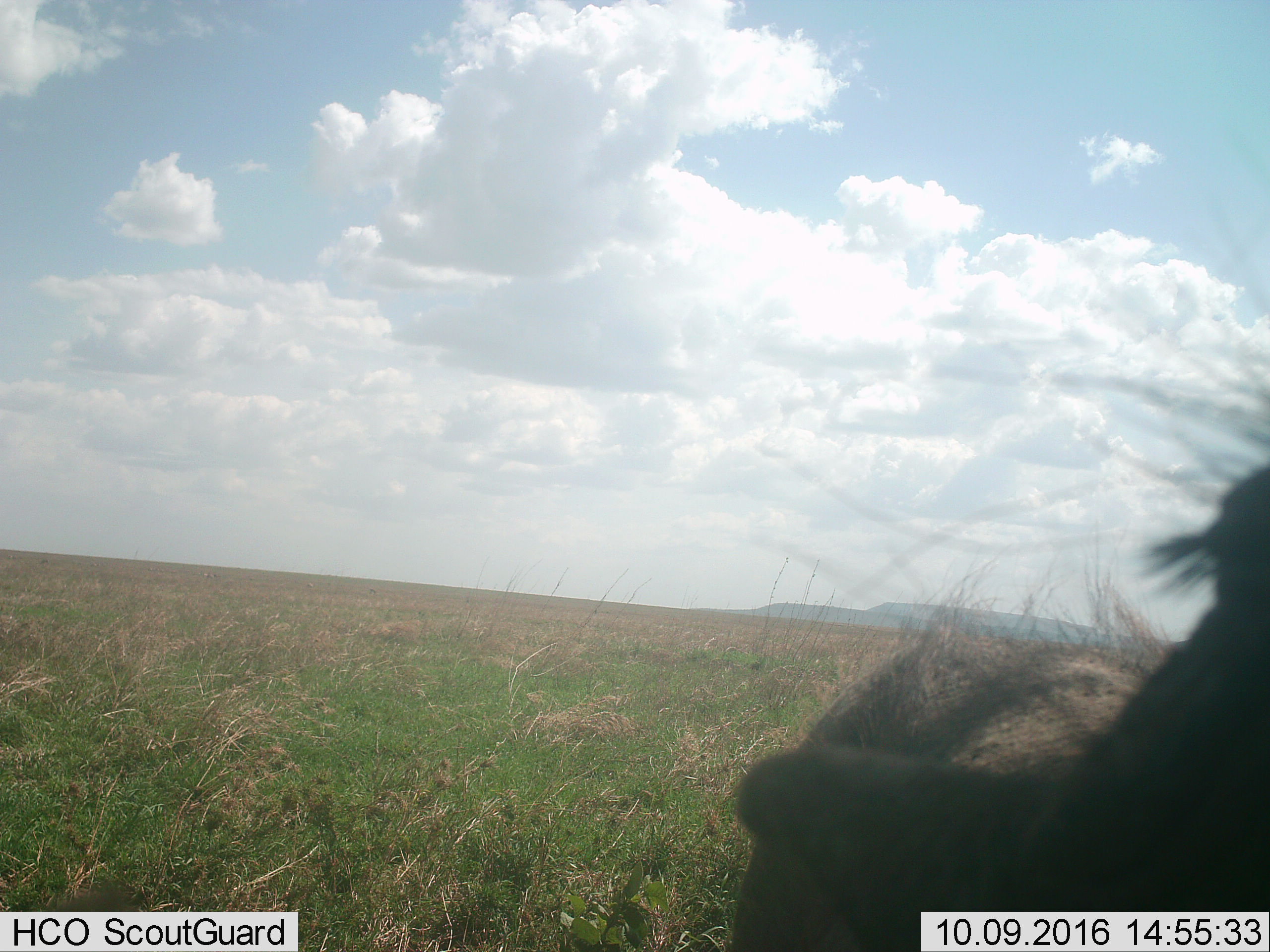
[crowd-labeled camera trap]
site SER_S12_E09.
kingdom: Animalia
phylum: Chordata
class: Mammalia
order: Artiodactyla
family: Suidae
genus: Phacochoerus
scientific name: Phacochoerus africanus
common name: warthog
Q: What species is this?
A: Warthog (Phacochoerus africanus).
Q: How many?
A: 1.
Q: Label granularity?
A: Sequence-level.